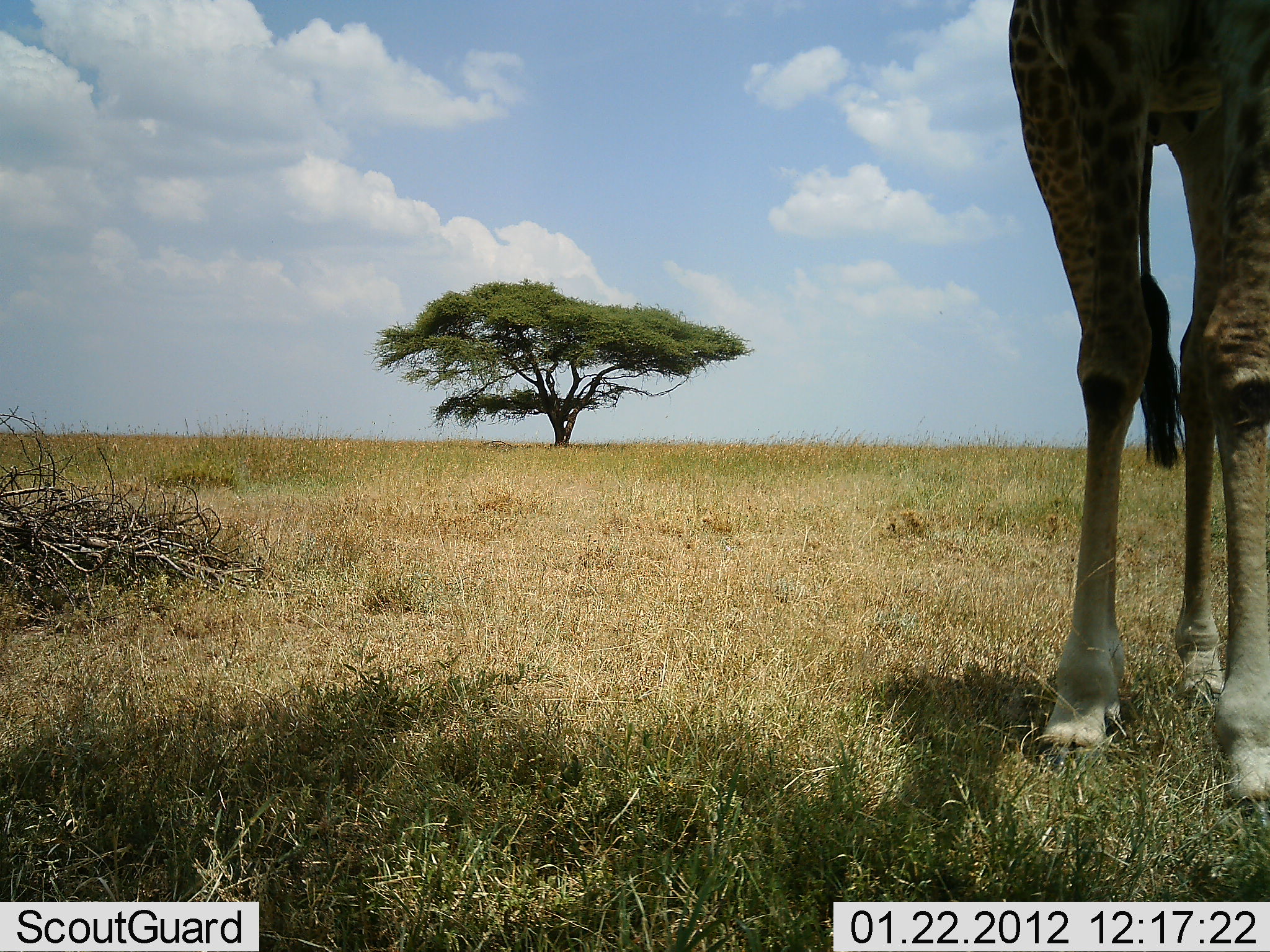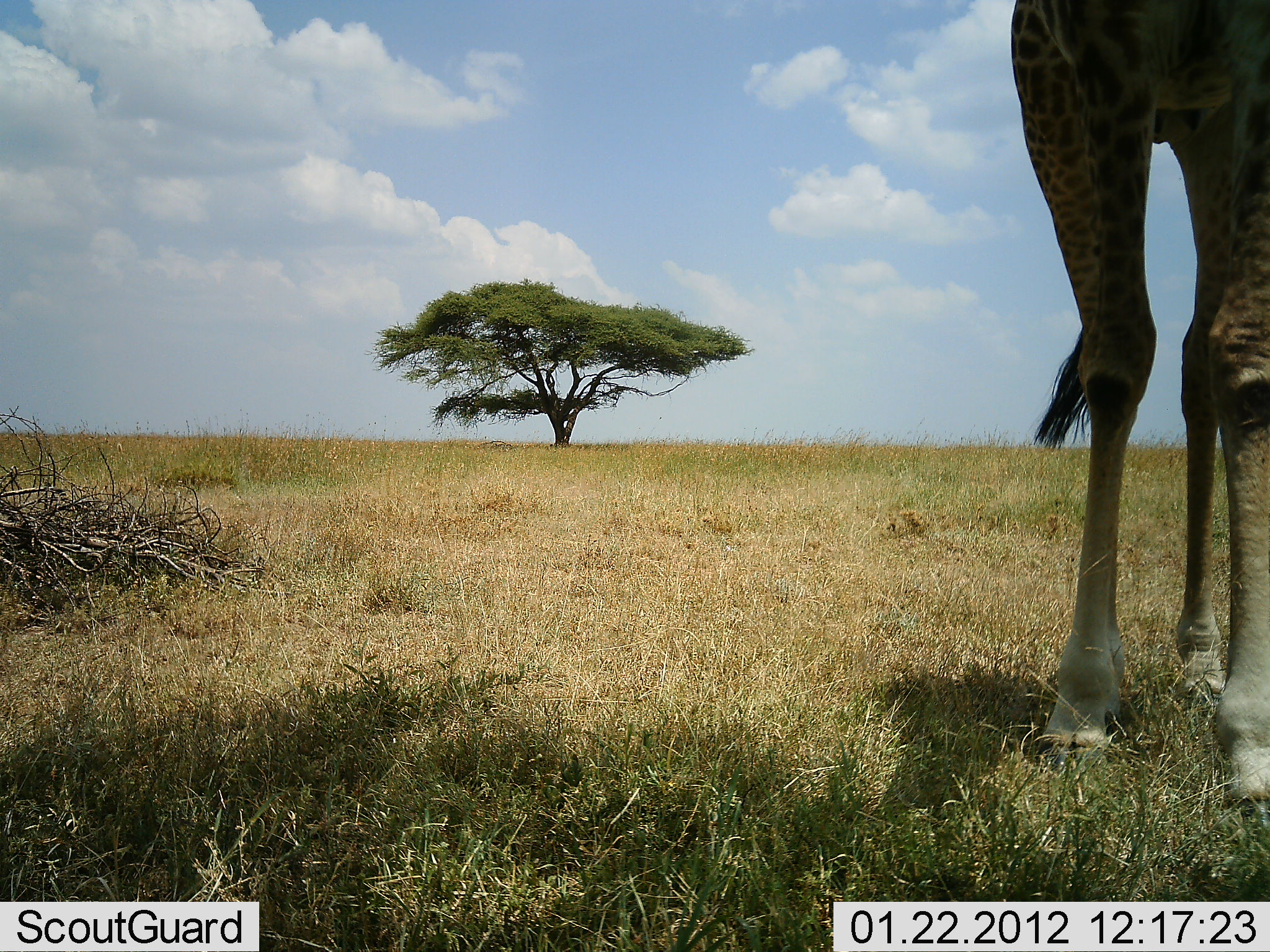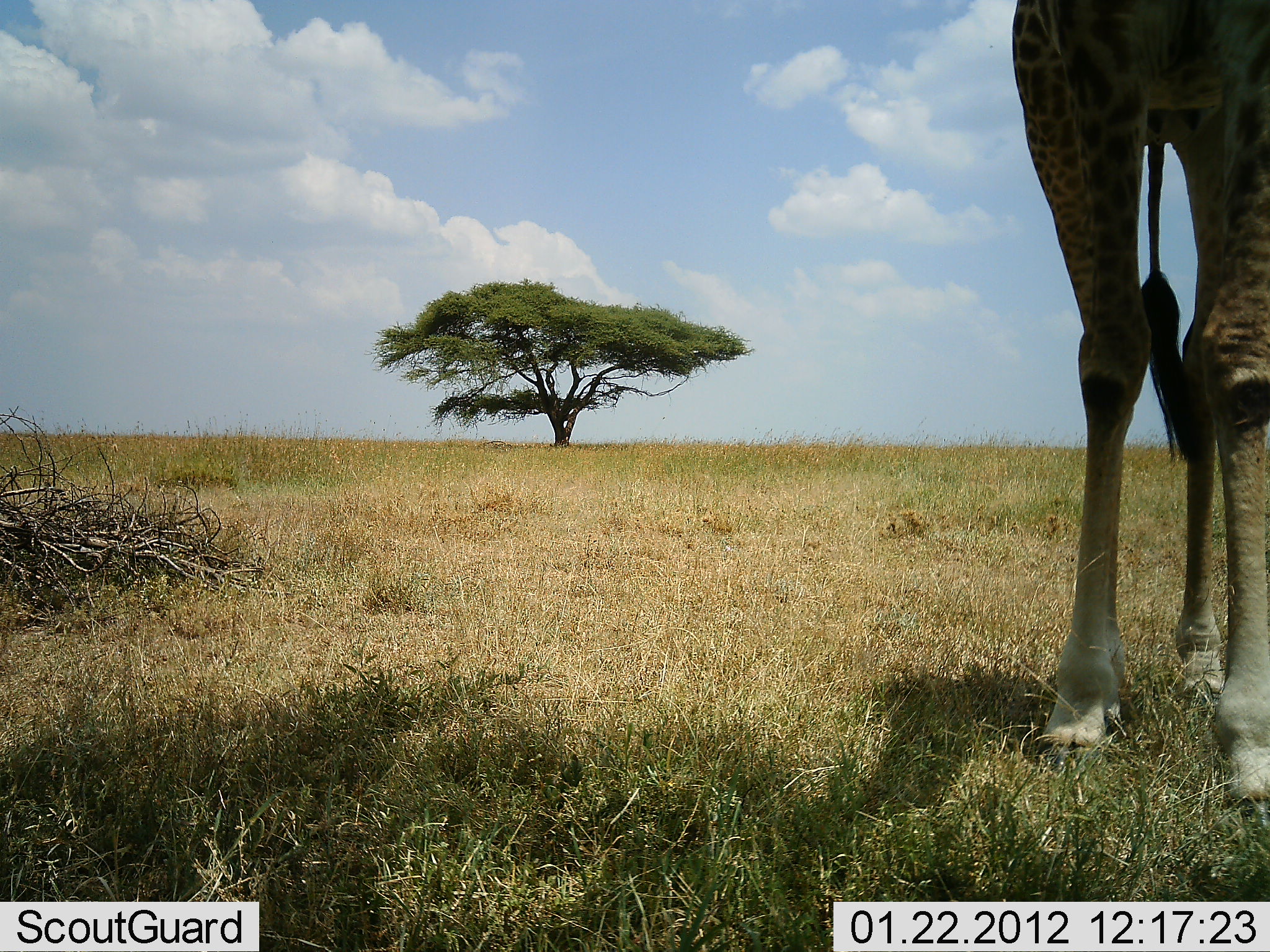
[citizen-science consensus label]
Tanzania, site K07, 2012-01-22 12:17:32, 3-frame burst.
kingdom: Animalia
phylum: Chordata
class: Mammalia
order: Artiodactyla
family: Giraffidae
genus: Giraffa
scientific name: Giraffa camelopardalis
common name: giraffe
Giraffe (Giraffa camelopardalis), count 1. Behavior (volunteer vote fractions): standing 95%, resting 0%, moving 0%, interacting 0%. Young present (vote fraction): 0%. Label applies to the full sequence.